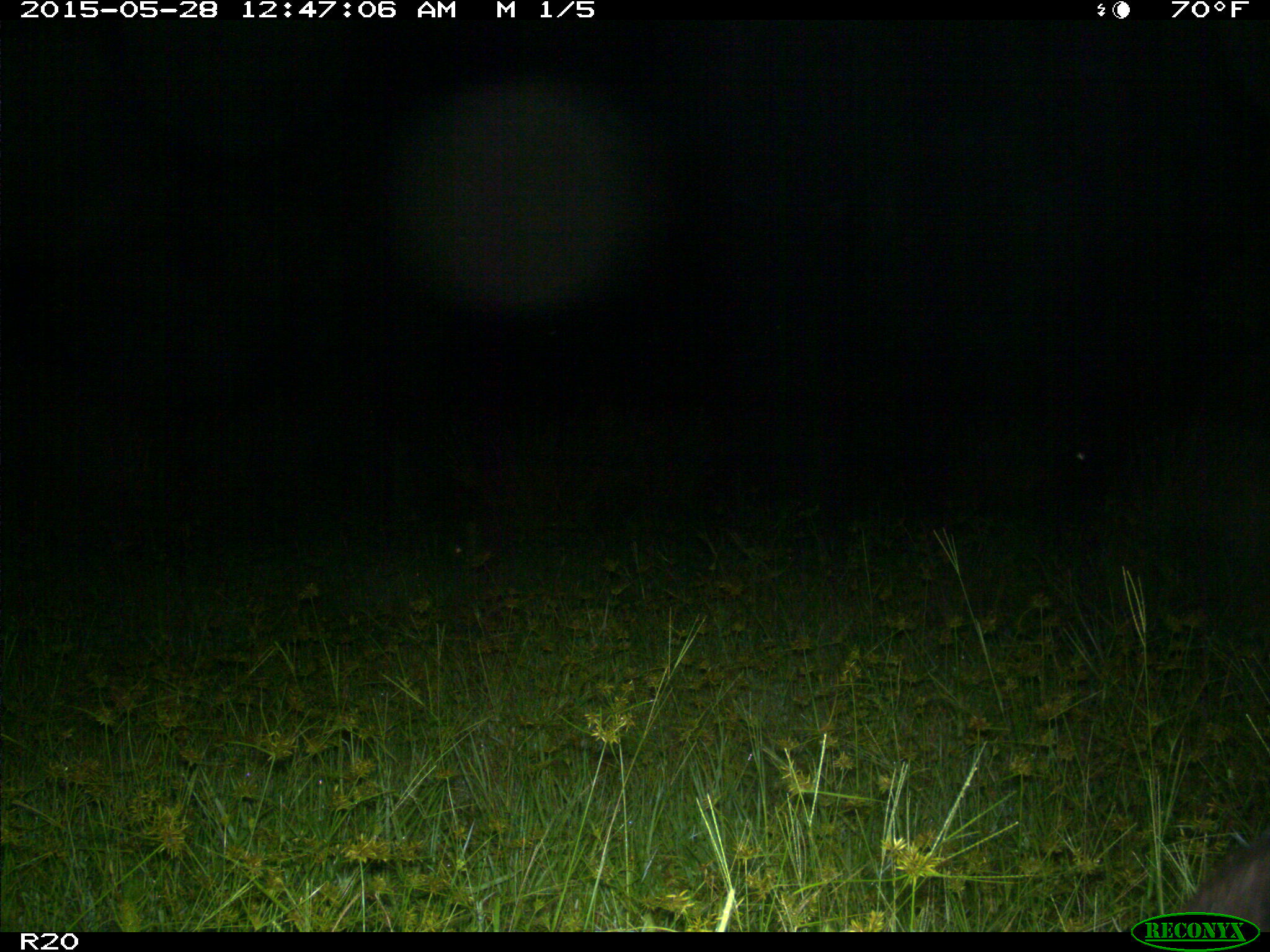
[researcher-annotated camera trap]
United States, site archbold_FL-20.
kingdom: Animalia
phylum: Chordata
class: Mammalia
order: Artiodactyla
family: Bovidae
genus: Bos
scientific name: Bos taurus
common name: domestic cow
Bos taurus (domestic cow).